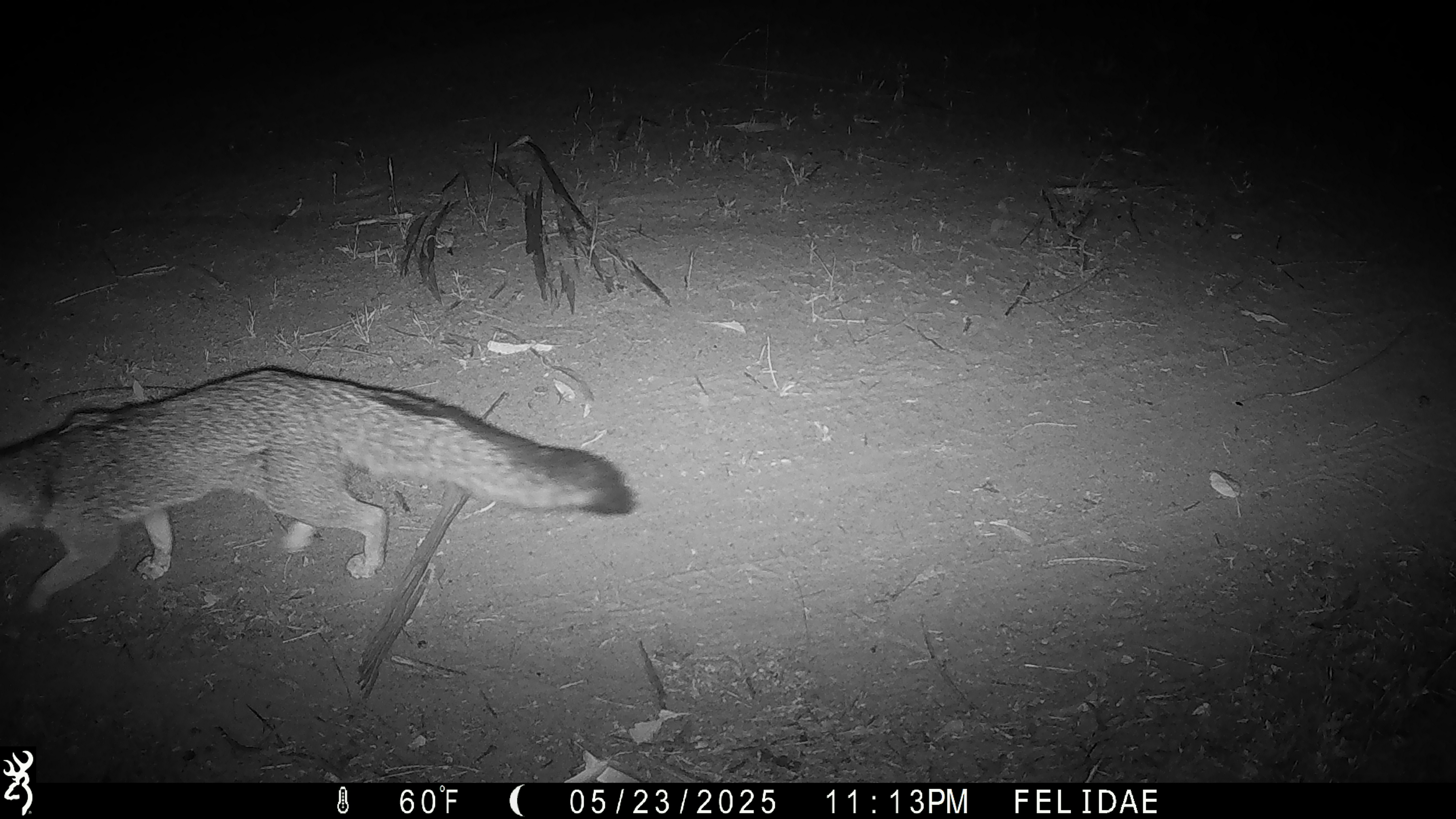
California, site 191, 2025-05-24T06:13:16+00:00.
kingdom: Animalia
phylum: Chordata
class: Mammalia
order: Carnivora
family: Canidae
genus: Urocyon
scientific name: Urocyon cinereoargenteus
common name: gray fox